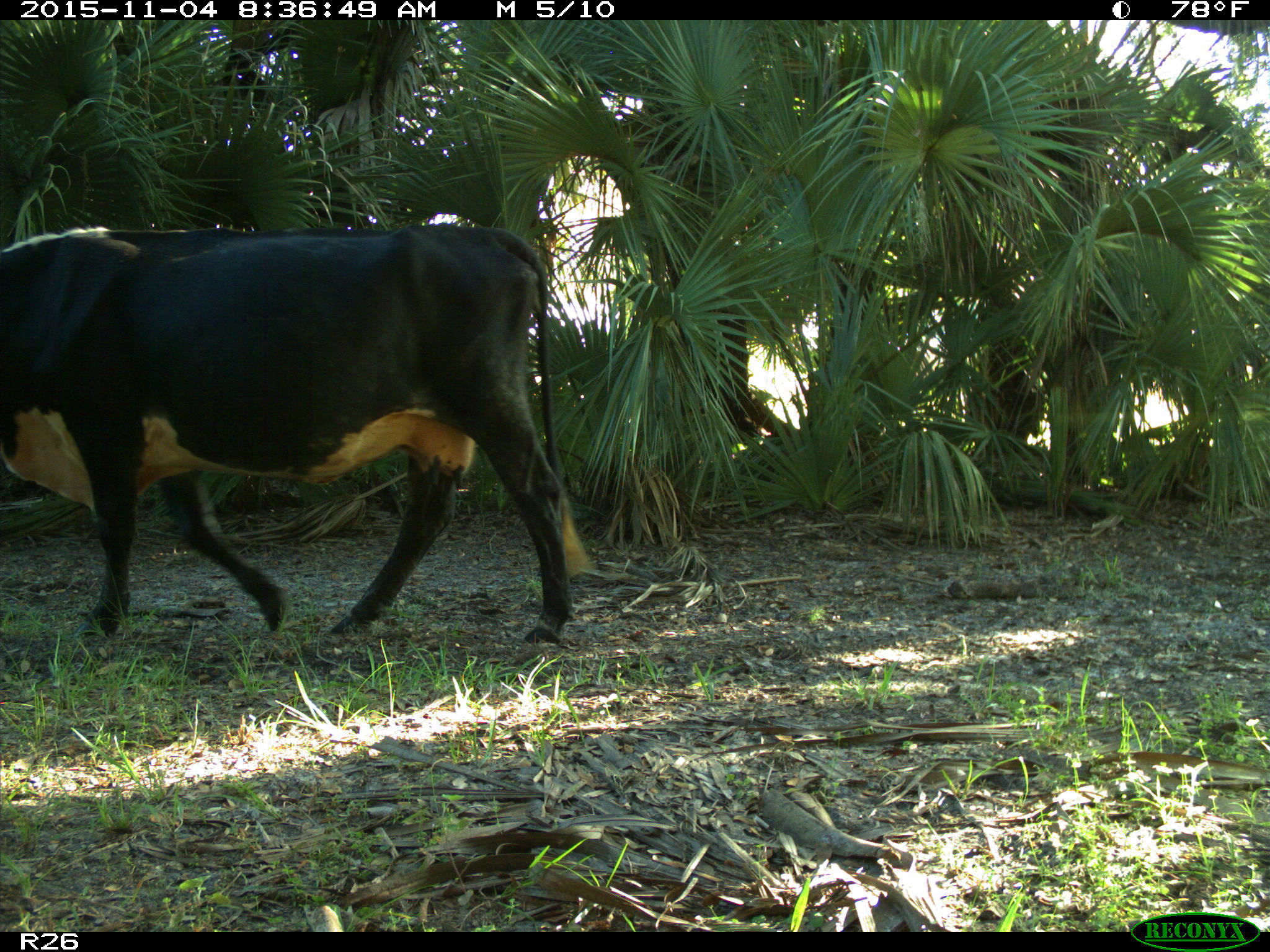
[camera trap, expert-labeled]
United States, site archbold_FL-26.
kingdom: Animalia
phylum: Chordata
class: Mammalia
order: Artiodactyla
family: Bovidae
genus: Bos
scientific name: Bos taurus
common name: domestic cow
Bos taurus (domestic cow).